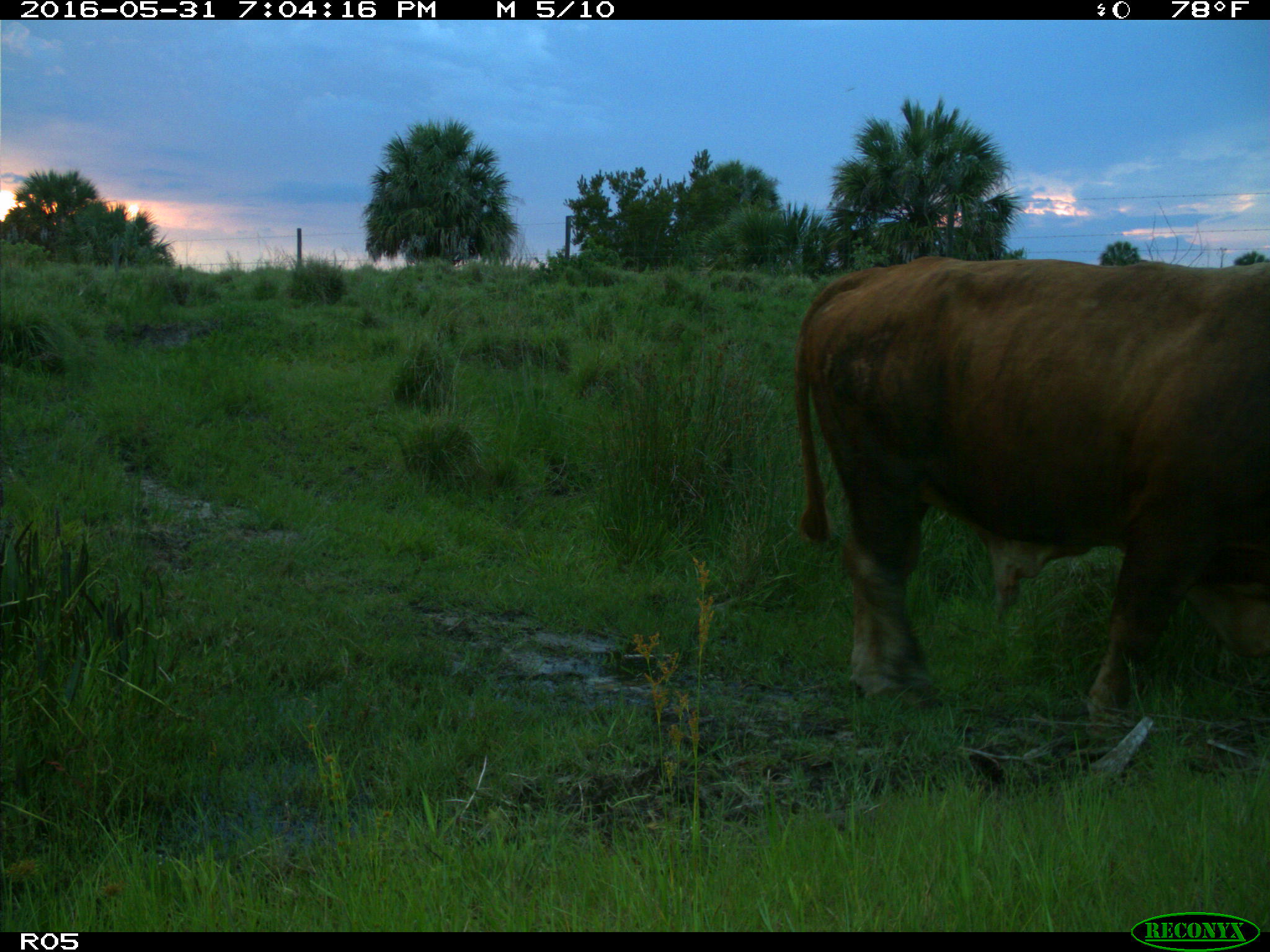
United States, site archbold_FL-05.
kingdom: Animalia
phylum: Chordata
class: Mammalia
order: Artiodactyla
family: Bovidae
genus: Bos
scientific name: Bos taurus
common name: domestic cow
Bos taurus (domestic cow).